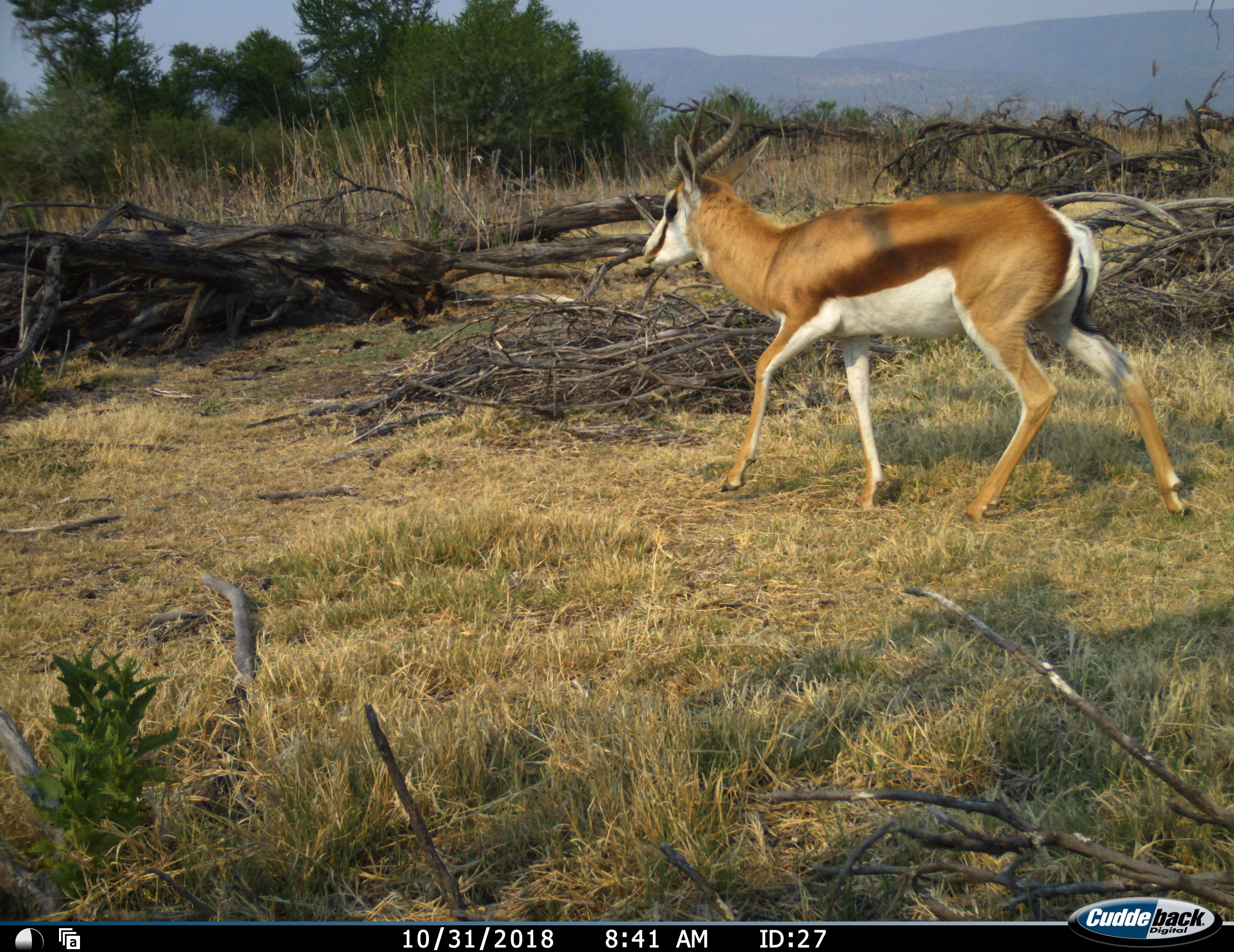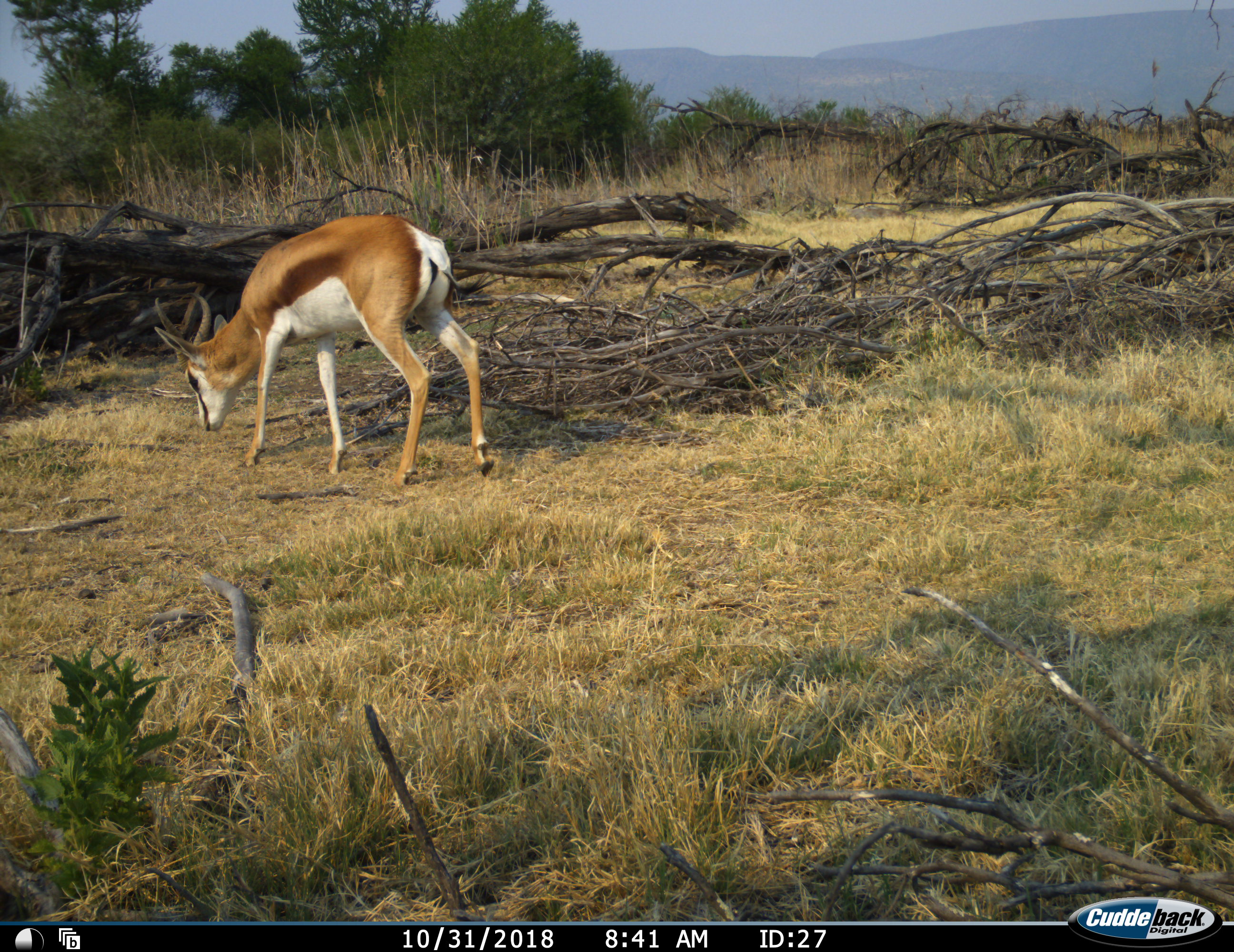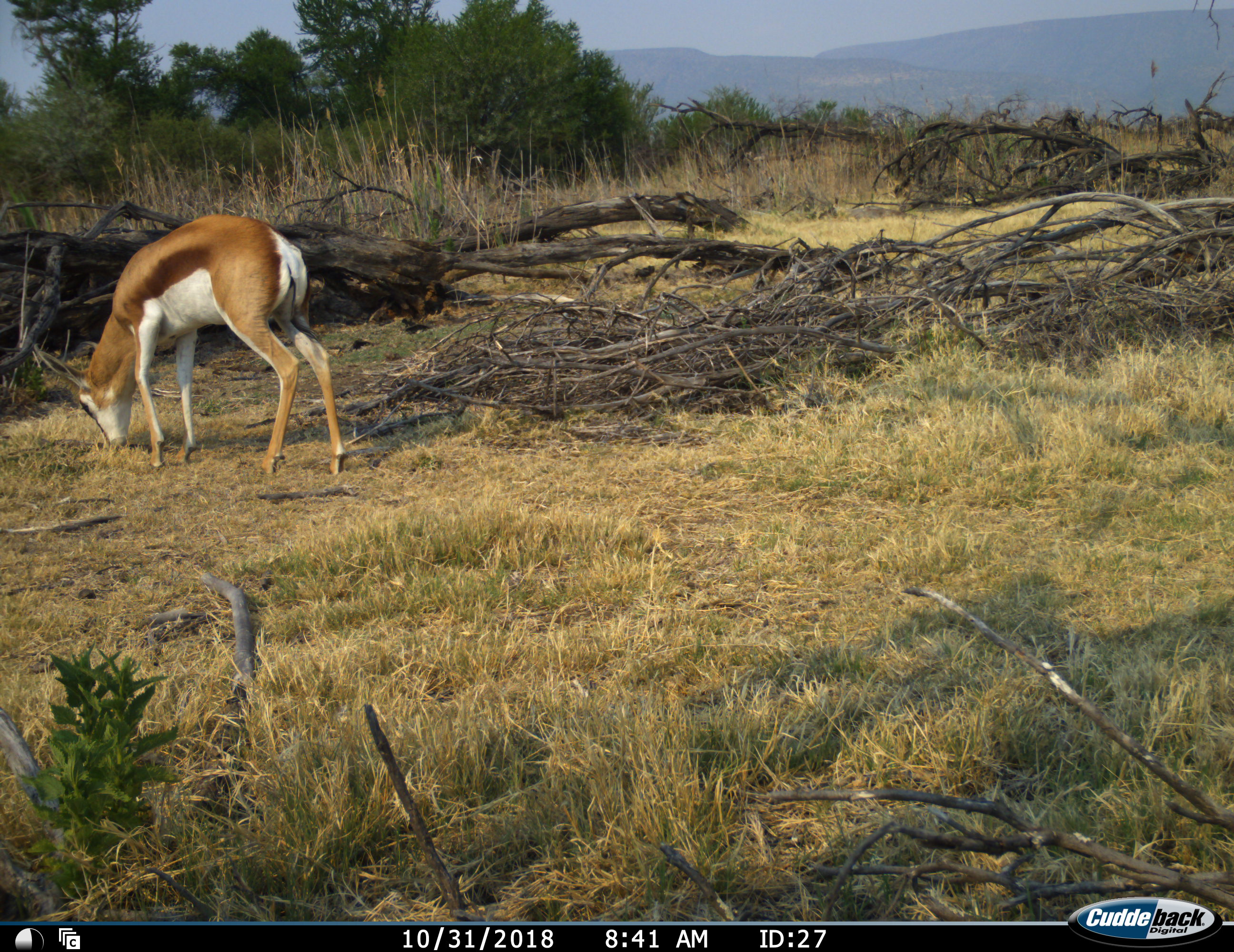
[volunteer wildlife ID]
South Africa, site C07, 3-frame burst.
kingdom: Animalia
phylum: Chordata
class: Mammalia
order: Artiodactyla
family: Bovidae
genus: Antidorcas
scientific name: Antidorcas marsupialis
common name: springbok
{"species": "springbok (Antidorcas marsupialis)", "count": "1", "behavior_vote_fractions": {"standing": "10%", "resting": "0%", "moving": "80%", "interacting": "0%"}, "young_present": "0%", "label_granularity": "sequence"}